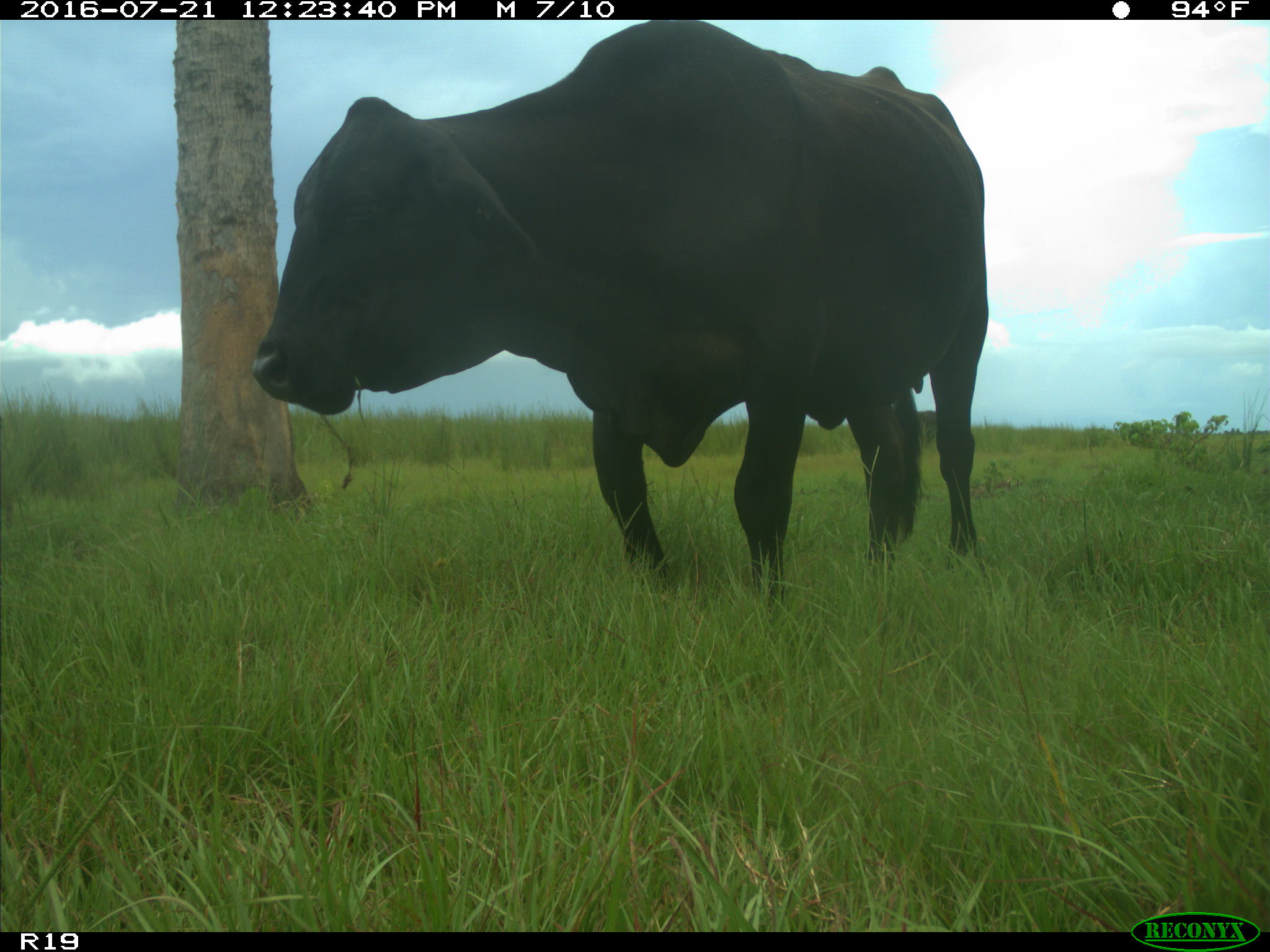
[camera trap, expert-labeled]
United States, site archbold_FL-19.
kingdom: Animalia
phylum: Chordata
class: Mammalia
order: Artiodactyla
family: Bovidae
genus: Bos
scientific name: Bos taurus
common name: domestic cow